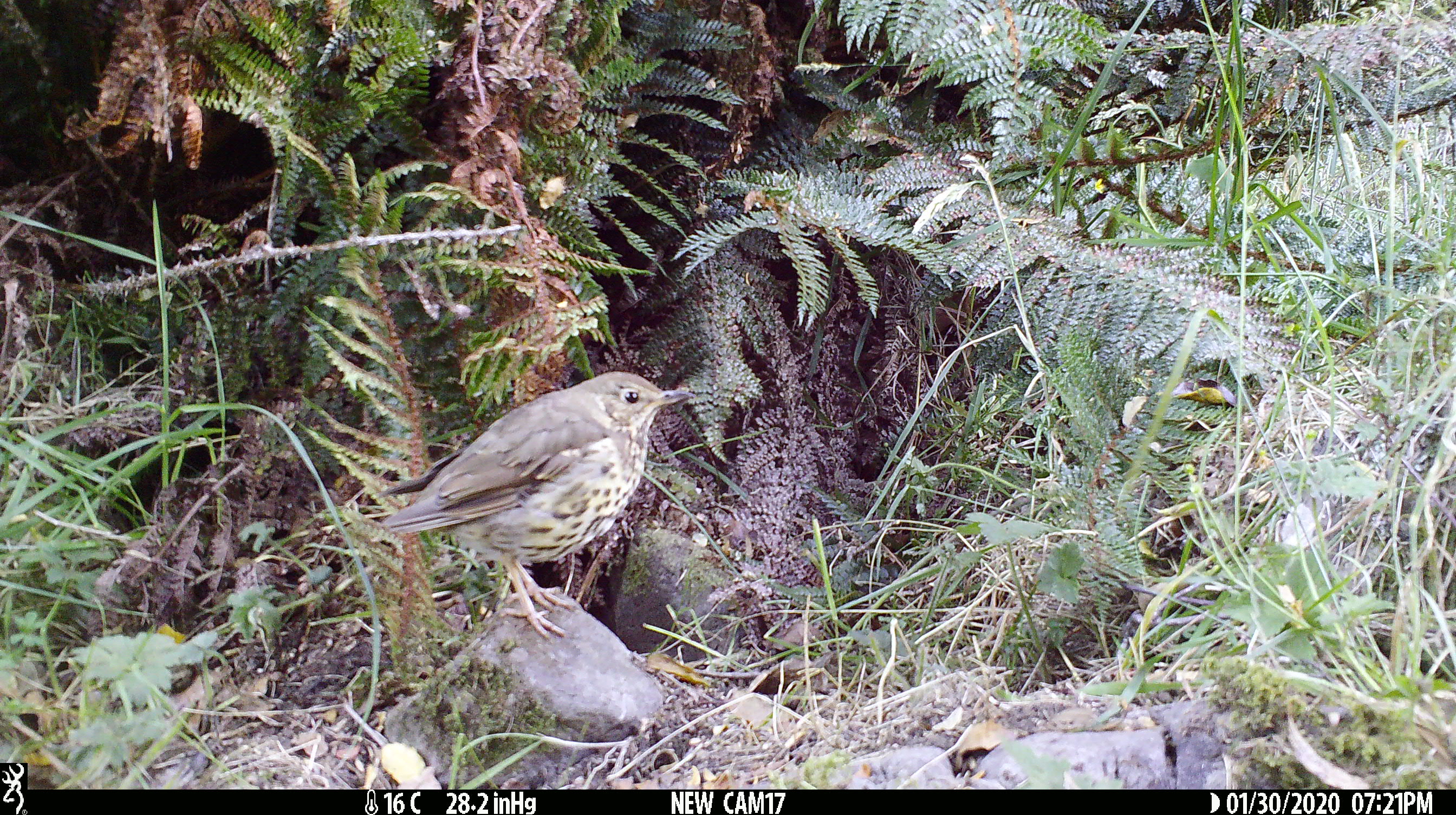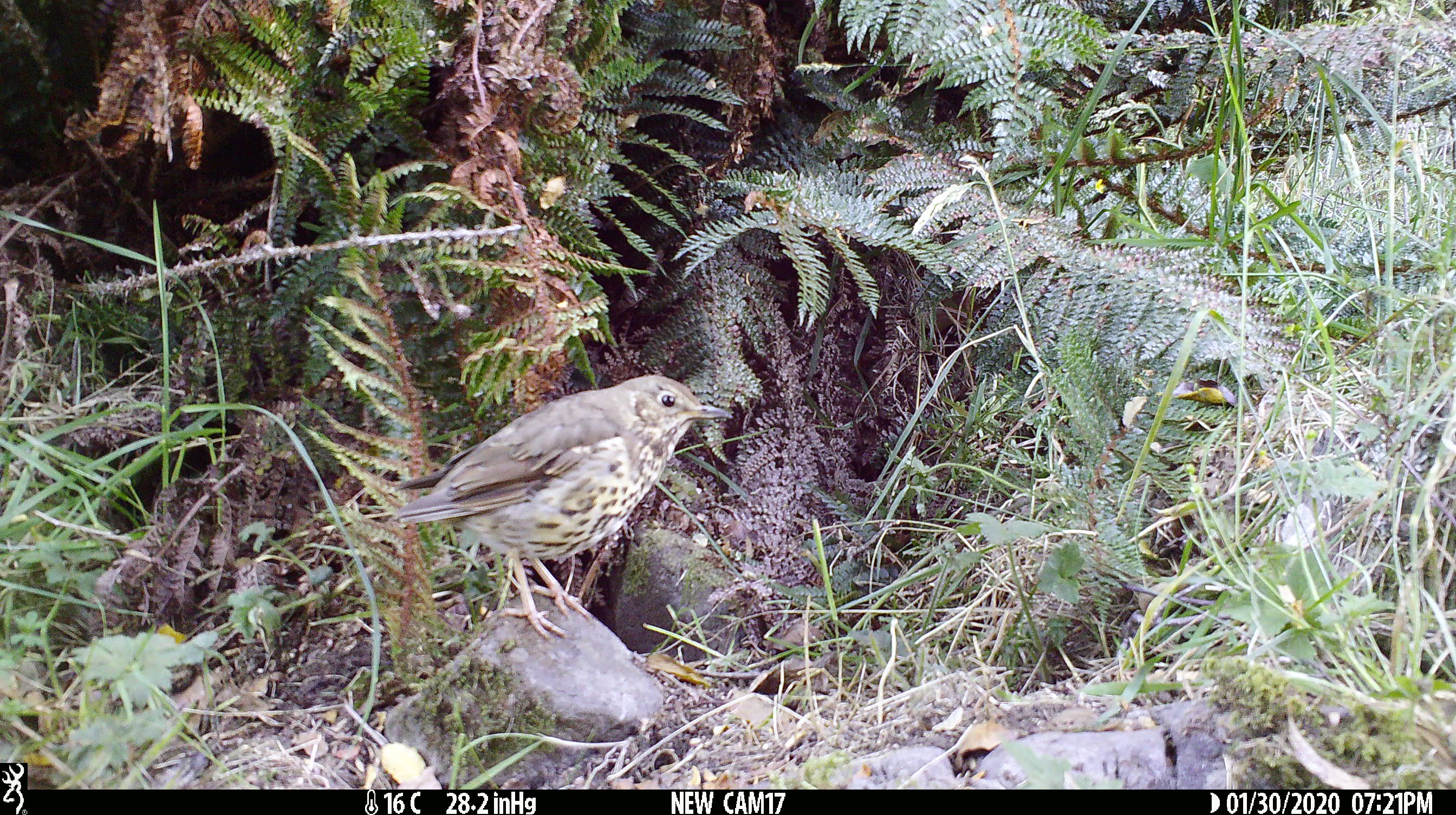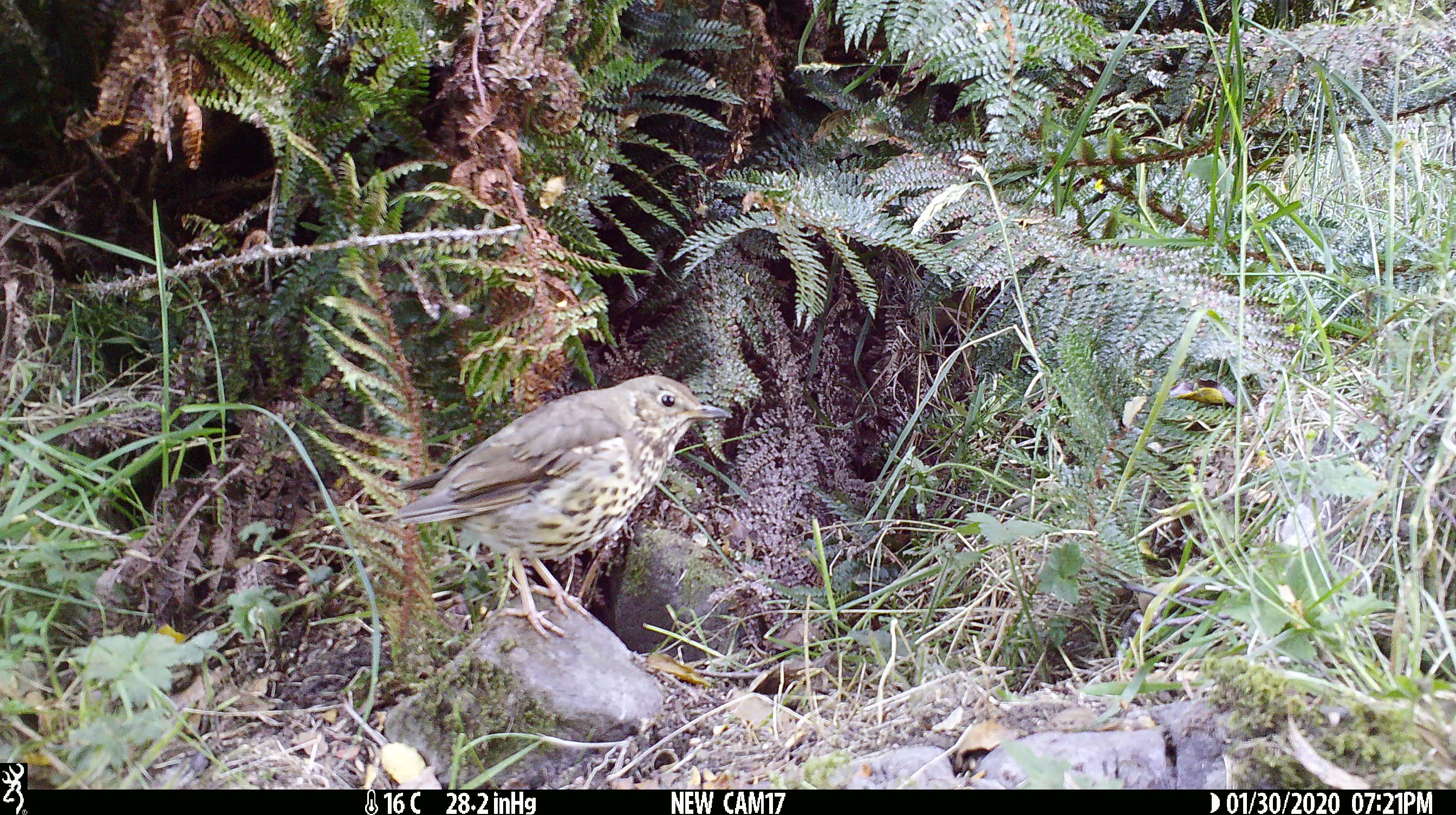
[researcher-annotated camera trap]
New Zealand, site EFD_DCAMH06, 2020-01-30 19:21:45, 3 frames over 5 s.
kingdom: Animalia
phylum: Chordata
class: Aves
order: Passeriformes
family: Turdidae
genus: Turdus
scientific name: Turdus philomelos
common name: song thrush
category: thrush